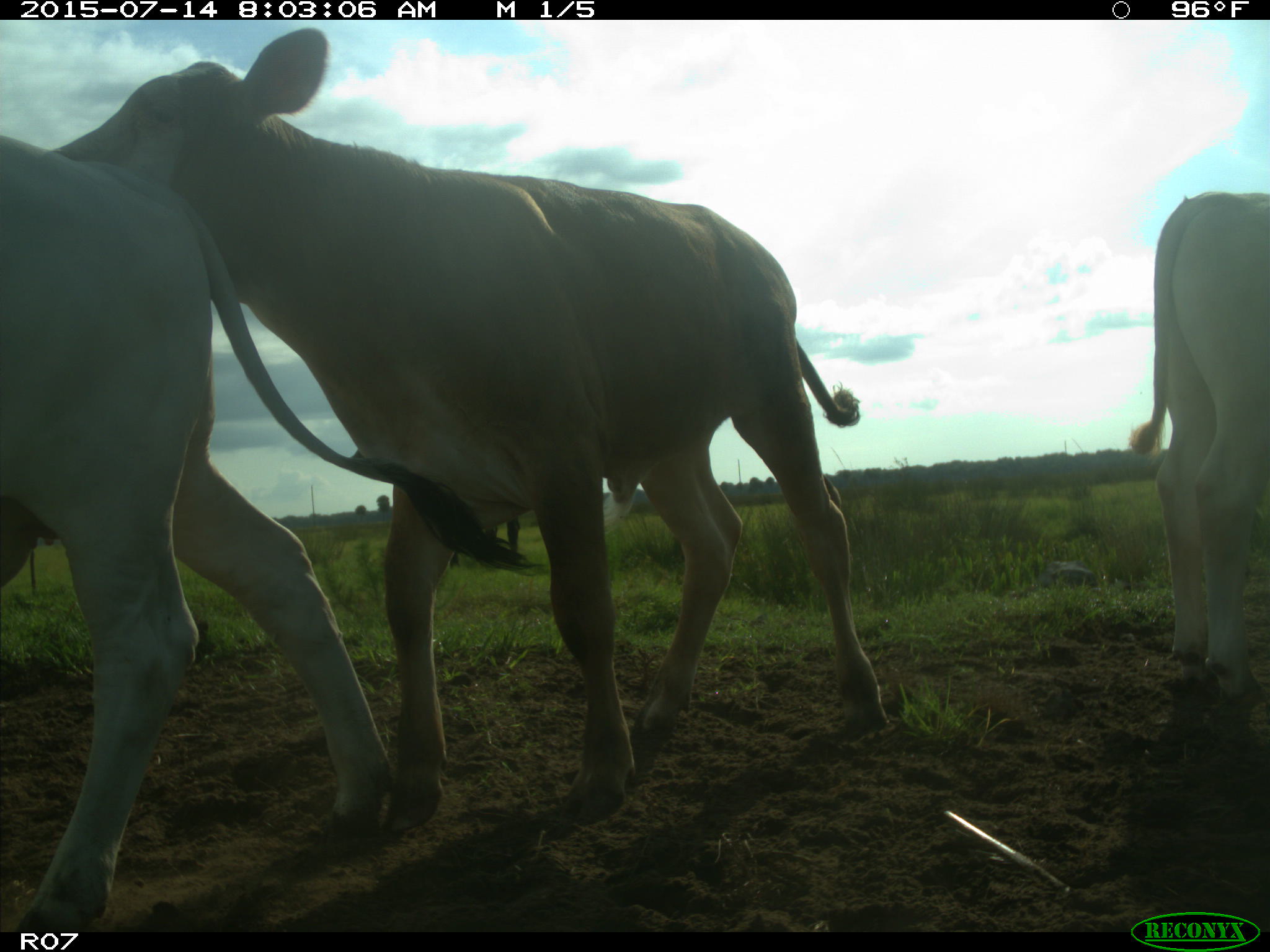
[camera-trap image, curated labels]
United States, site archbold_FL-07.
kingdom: Animalia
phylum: Chordata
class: Mammalia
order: Artiodactyla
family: Bovidae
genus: Bos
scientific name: Bos taurus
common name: domestic cow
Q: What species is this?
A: Bos taurus (domestic cow).